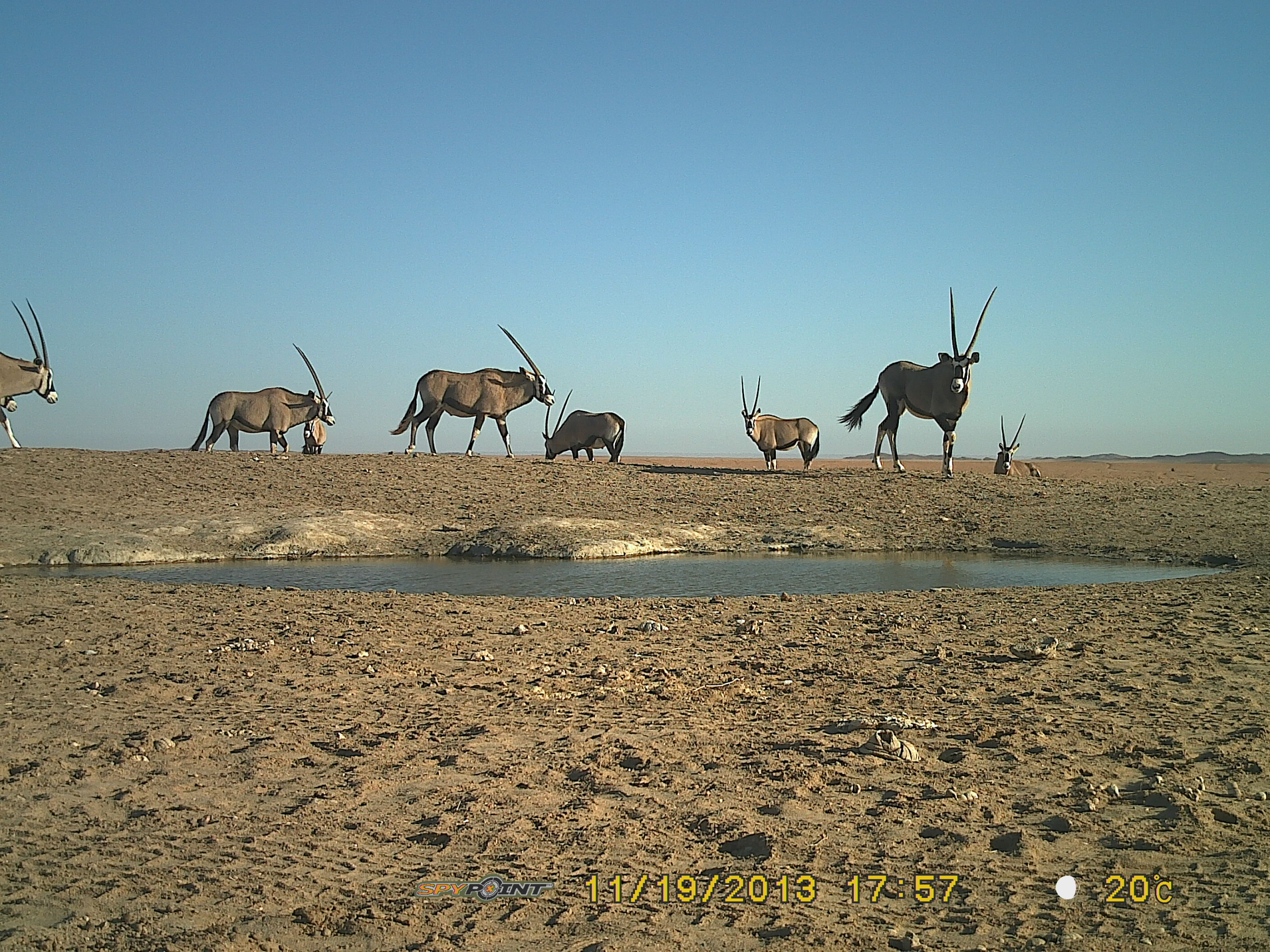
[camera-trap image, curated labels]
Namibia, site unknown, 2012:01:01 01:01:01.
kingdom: Animalia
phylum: Chordata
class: Mammalia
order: Artiodactyla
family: Bovidae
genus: Oryx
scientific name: Oryx gazella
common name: gemsbok